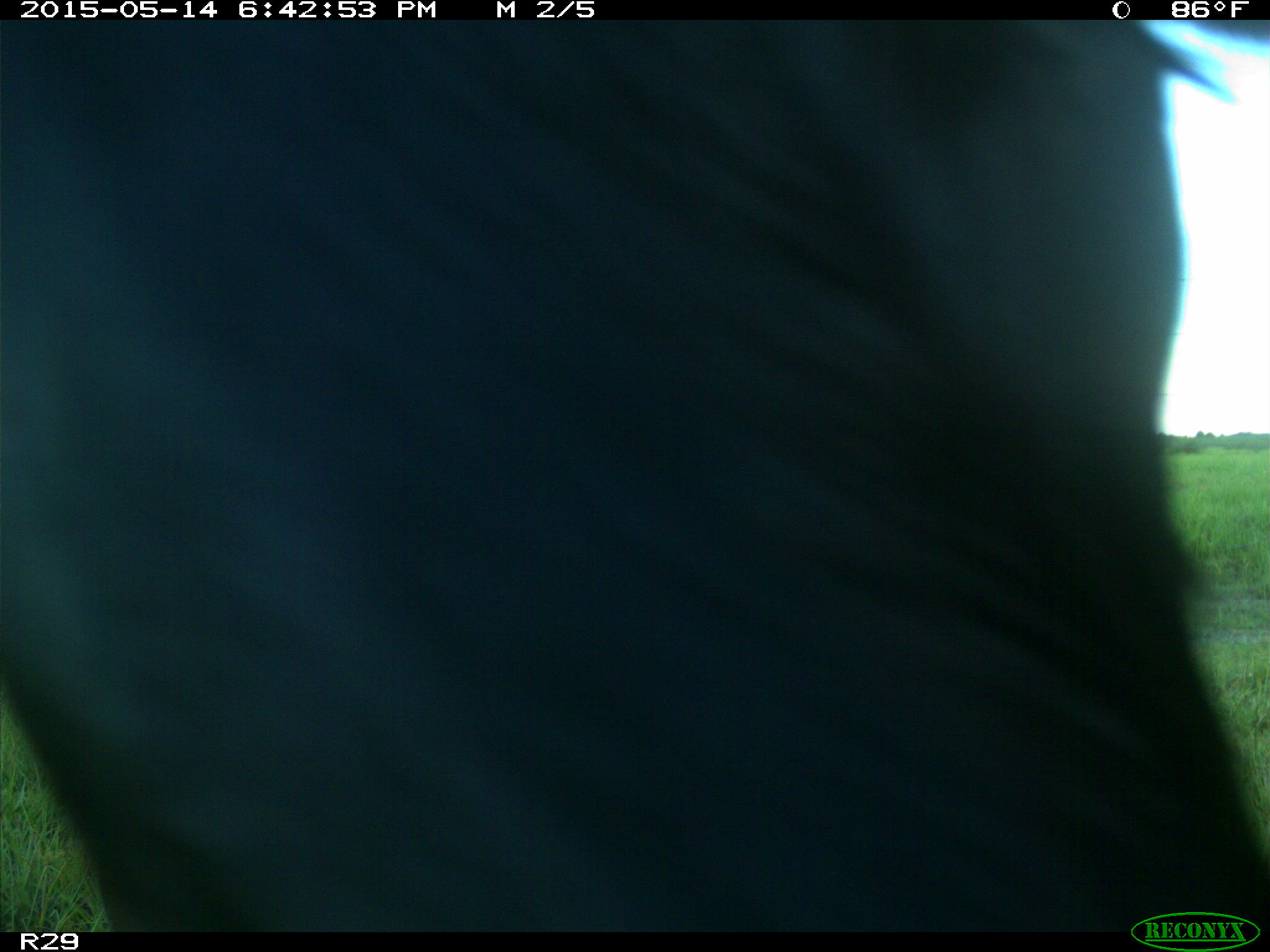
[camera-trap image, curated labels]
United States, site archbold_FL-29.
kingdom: Animalia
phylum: Chordata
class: Mammalia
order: Artiodactyla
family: Bovidae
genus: Bos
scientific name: Bos taurus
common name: domestic cow